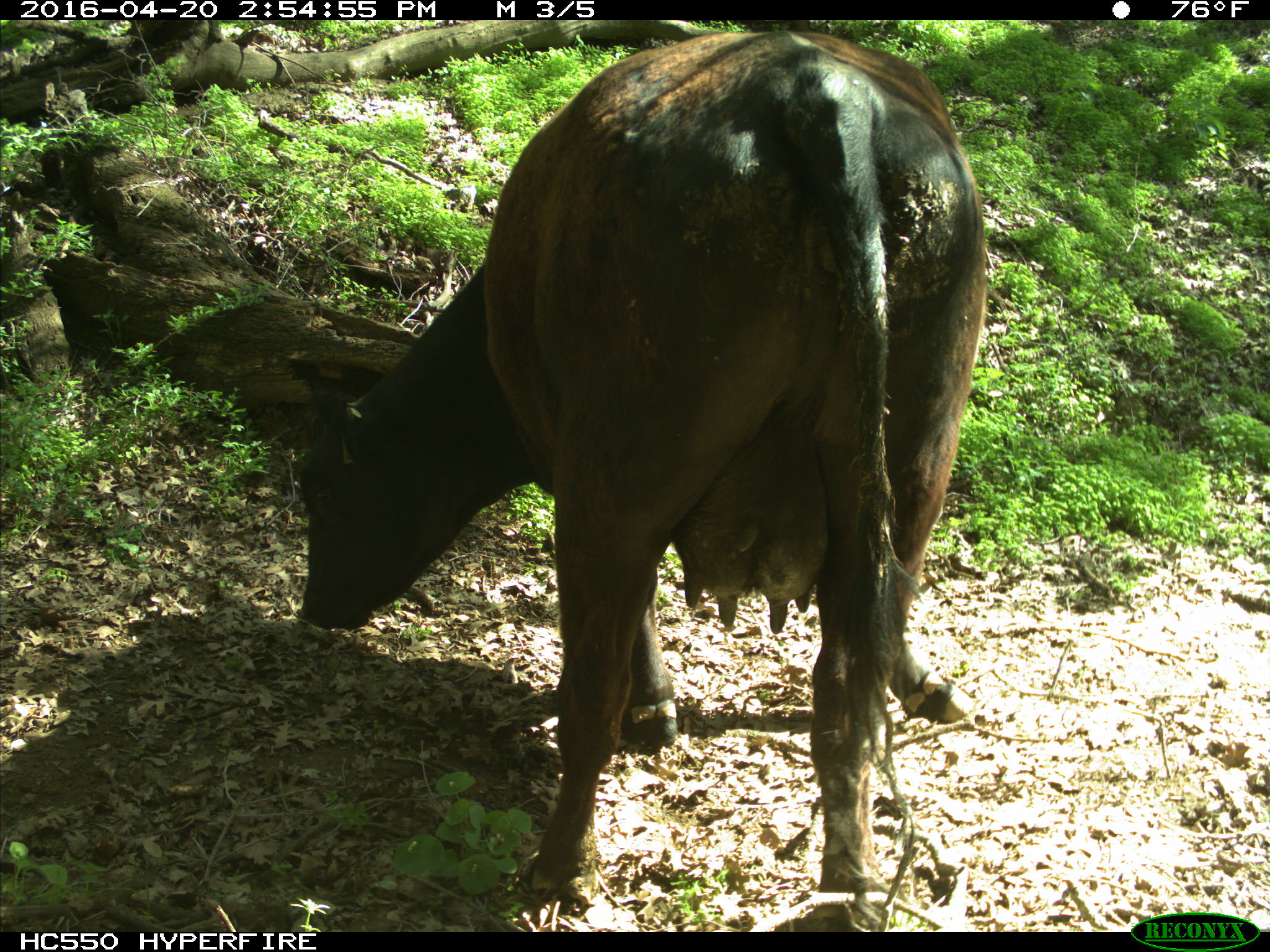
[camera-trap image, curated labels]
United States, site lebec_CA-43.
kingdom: Animalia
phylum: Chordata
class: Mammalia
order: Artiodactyla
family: Bovidae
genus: Bos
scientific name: Bos taurus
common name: domestic cow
Bos taurus (domestic cow).